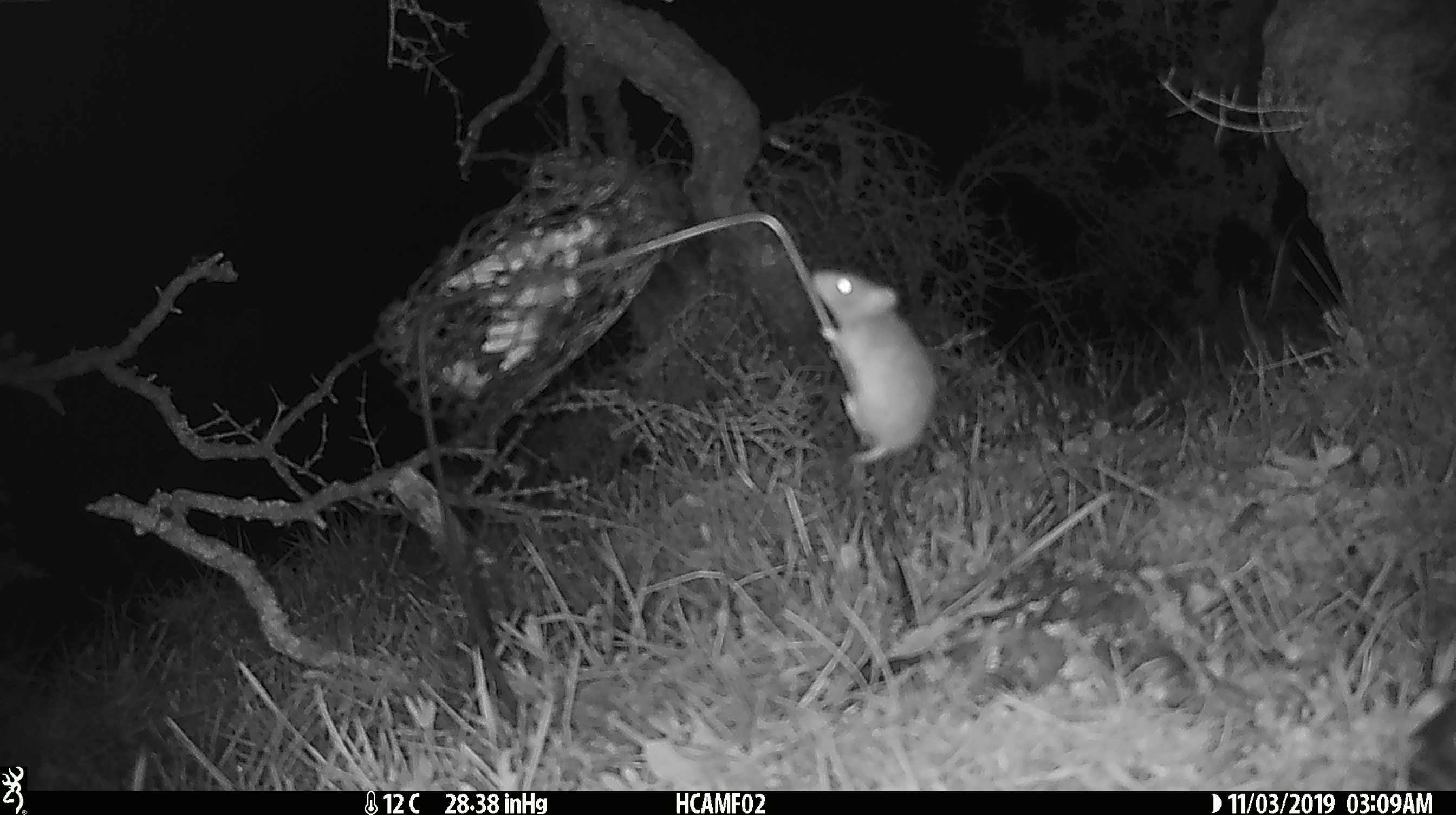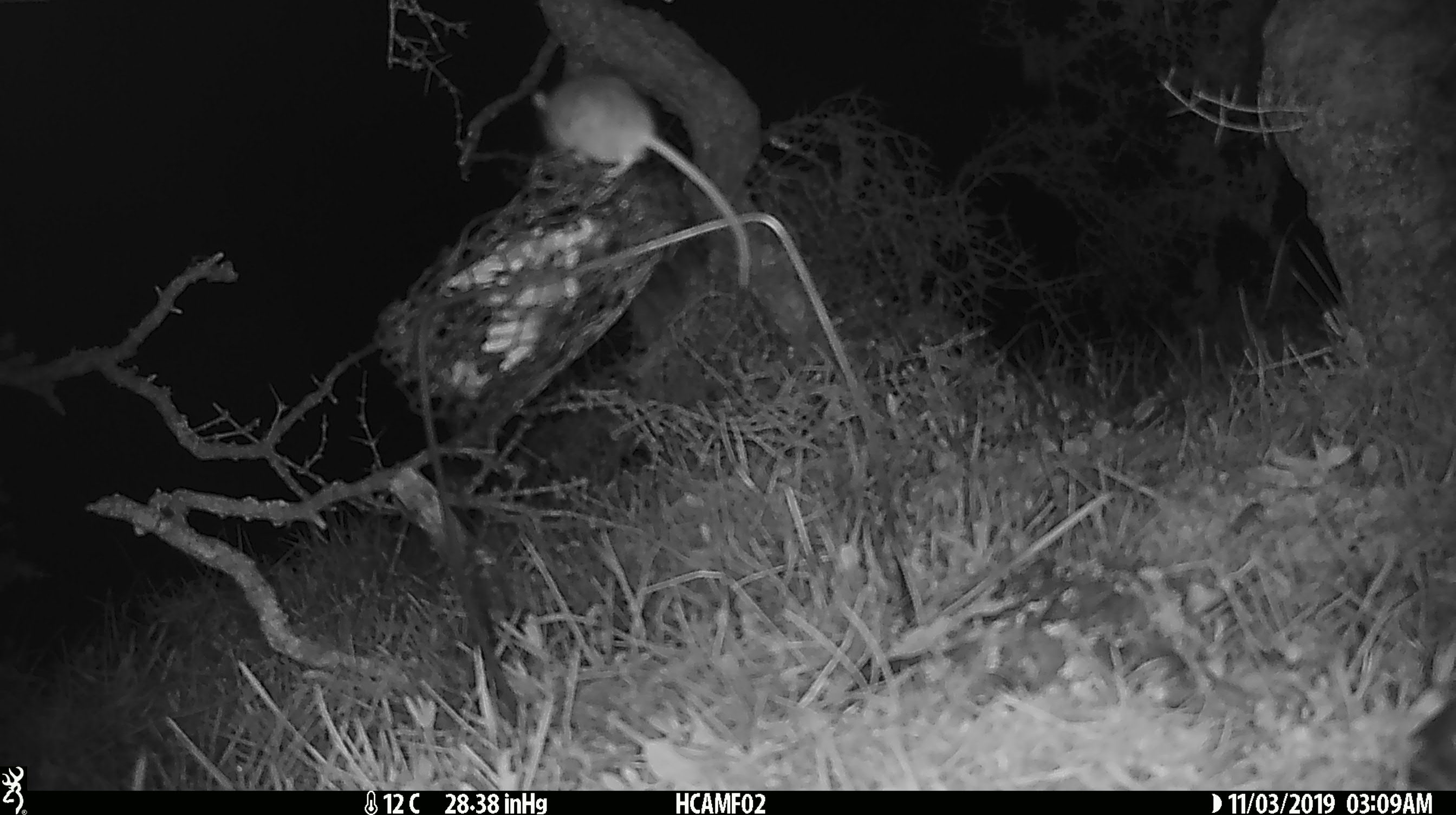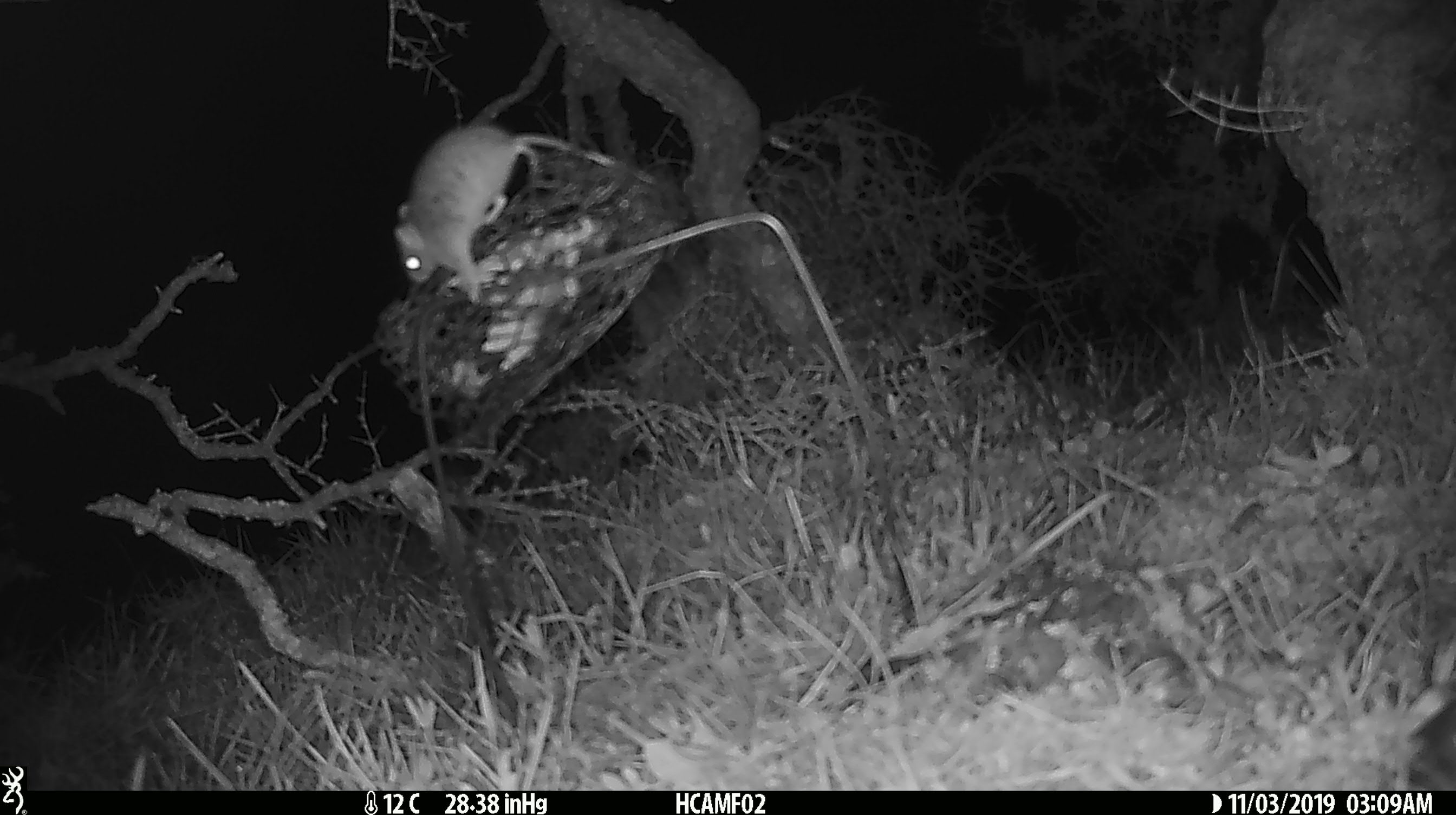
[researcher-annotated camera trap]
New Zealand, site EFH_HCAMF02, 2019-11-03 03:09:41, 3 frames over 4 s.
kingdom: Animalia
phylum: Chordata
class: Mammalia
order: Rodentia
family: Muridae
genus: Mus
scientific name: Mus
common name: mouse